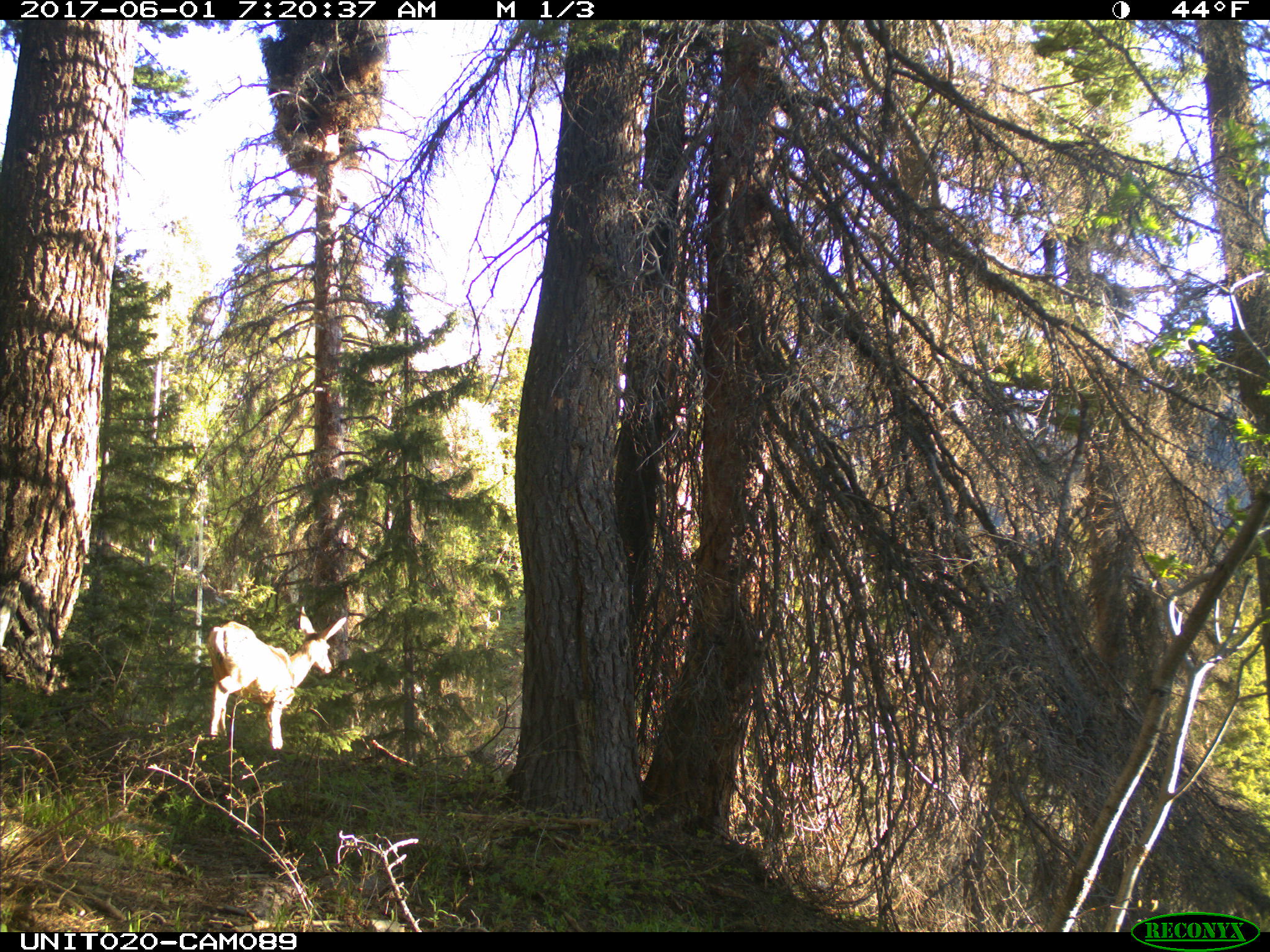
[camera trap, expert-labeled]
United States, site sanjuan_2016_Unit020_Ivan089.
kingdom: Animalia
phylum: Chordata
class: Mammalia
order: Artiodactyla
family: Cervidae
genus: Odocoileus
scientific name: Odocoileus hemionus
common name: mule deer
Odocoileus hemionus (mule deer).